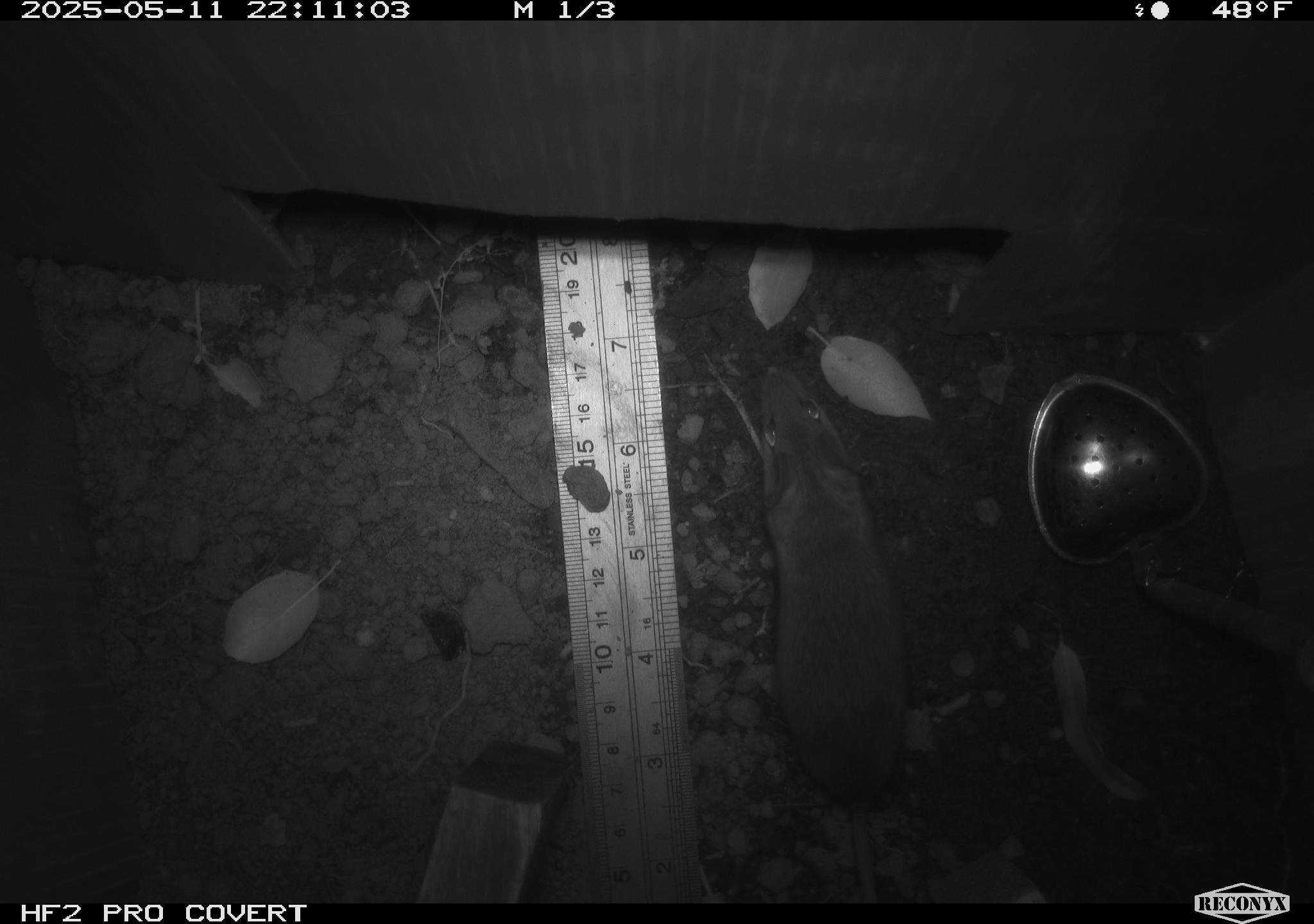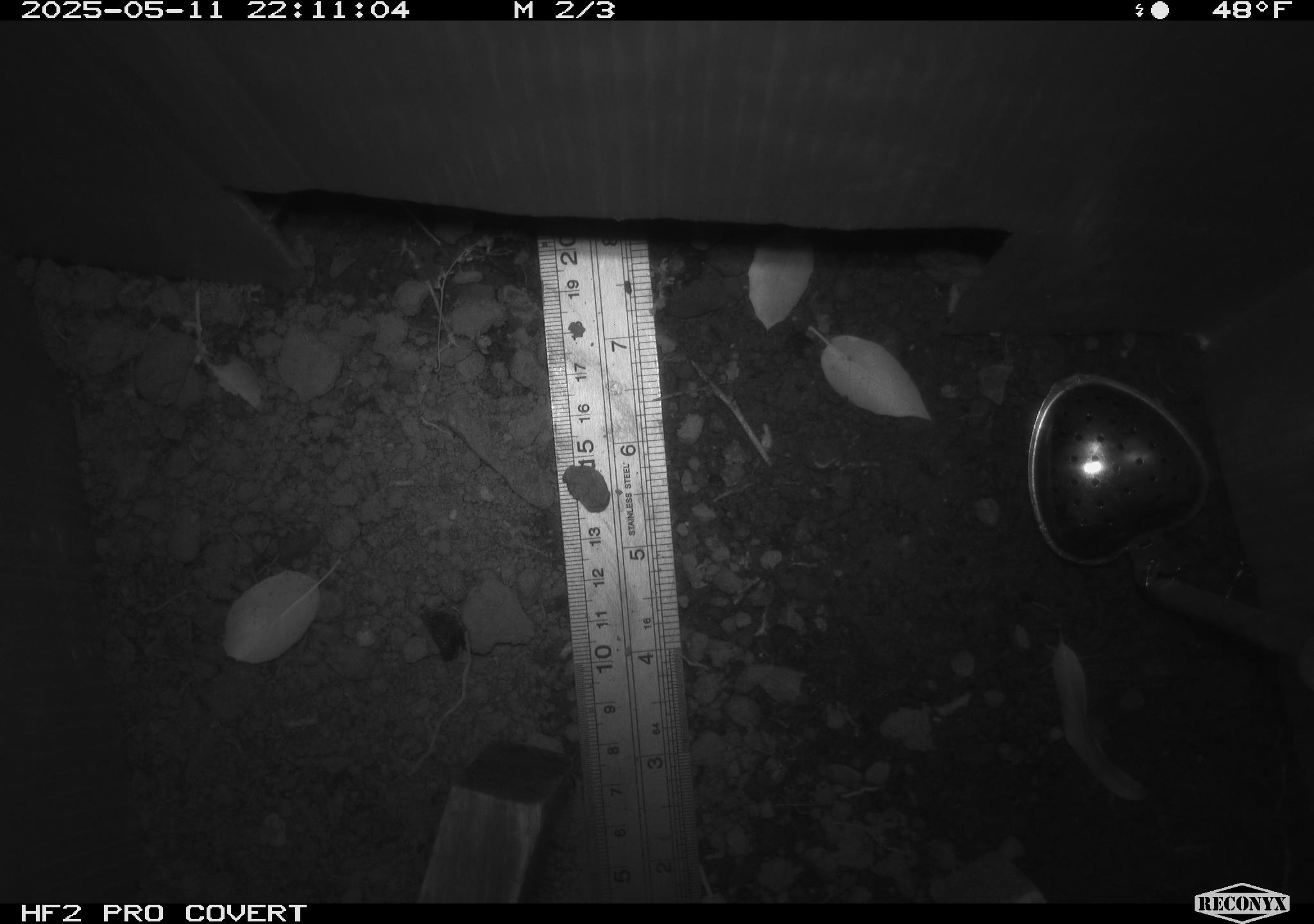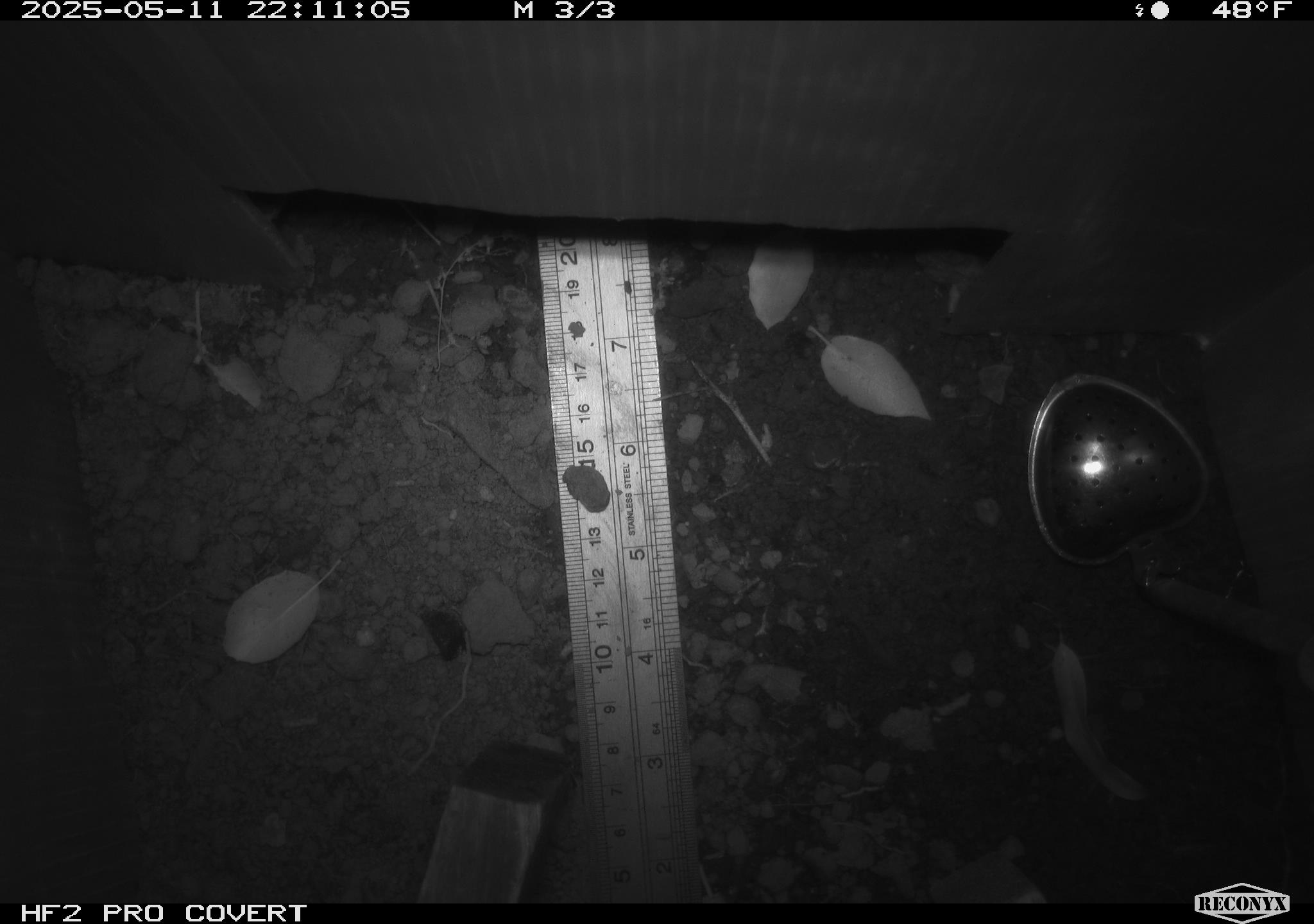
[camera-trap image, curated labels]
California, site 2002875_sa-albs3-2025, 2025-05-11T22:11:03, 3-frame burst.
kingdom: Animalia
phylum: Chordata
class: Mammalia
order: Rodentia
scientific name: Rodentia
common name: mouse species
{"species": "mouse species (Rodentia)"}